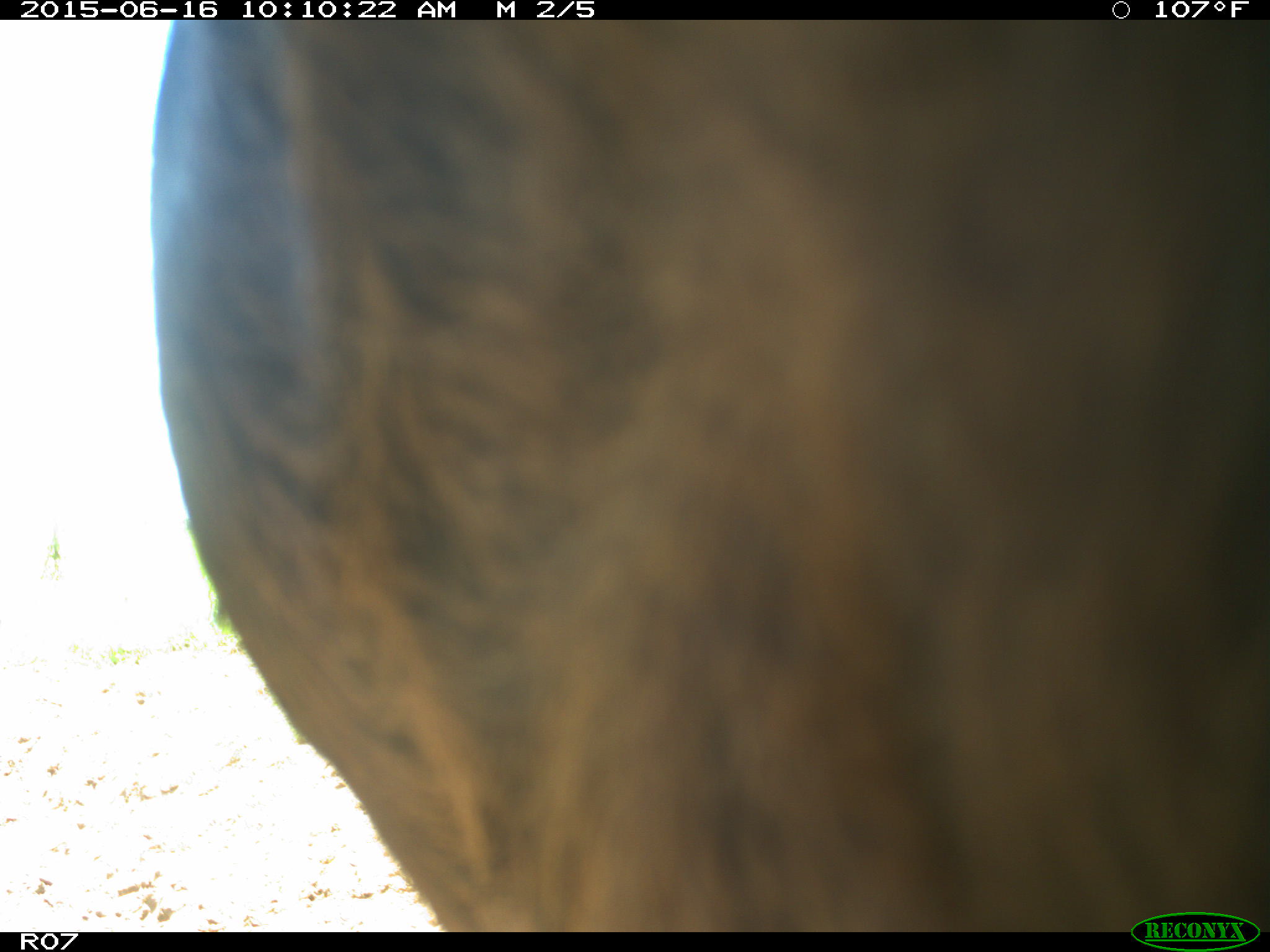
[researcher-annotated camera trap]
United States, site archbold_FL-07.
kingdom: Animalia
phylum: Chordata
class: Mammalia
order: Artiodactyla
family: Bovidae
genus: Bos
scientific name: Bos taurus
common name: domestic cow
Bos taurus (domestic cow).